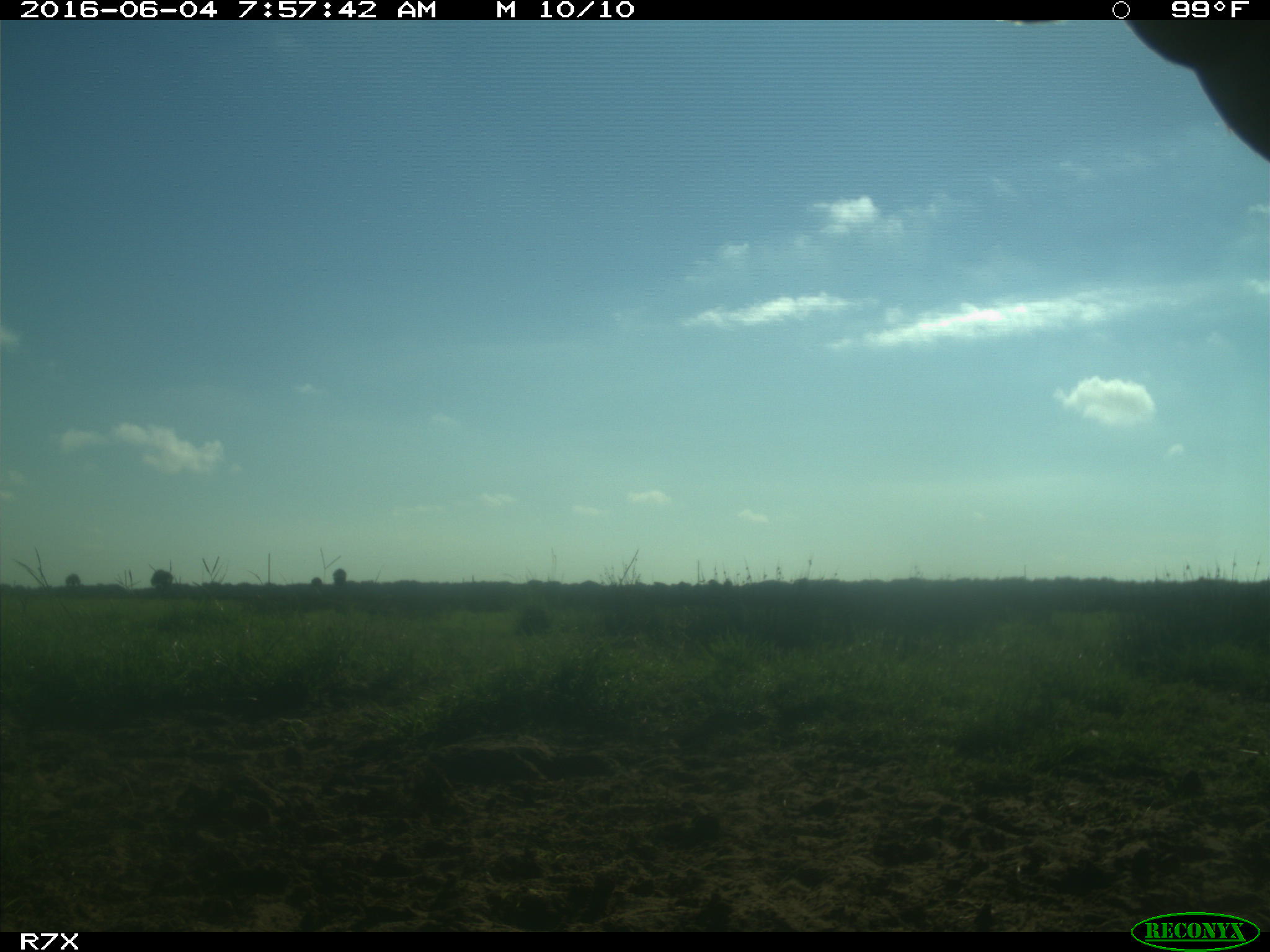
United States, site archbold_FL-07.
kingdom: Animalia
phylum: Chordata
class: Mammalia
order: Artiodactyla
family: Bovidae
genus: Bos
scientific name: Bos taurus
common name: domestic cow